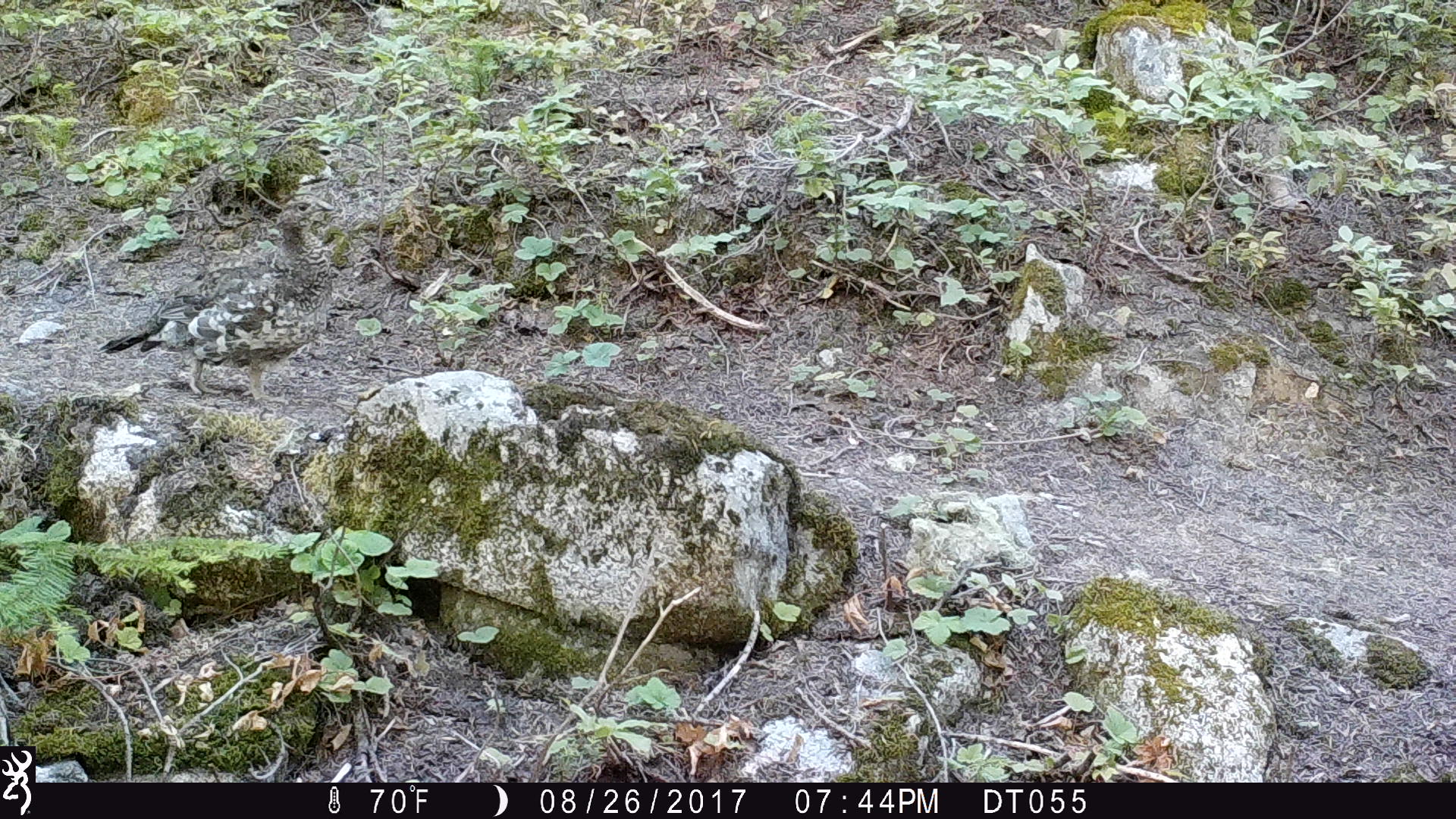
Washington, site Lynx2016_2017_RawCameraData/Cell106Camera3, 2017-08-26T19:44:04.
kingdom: Animalia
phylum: Chordata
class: Aves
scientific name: Aves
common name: birds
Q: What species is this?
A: Aves (birds).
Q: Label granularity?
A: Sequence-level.